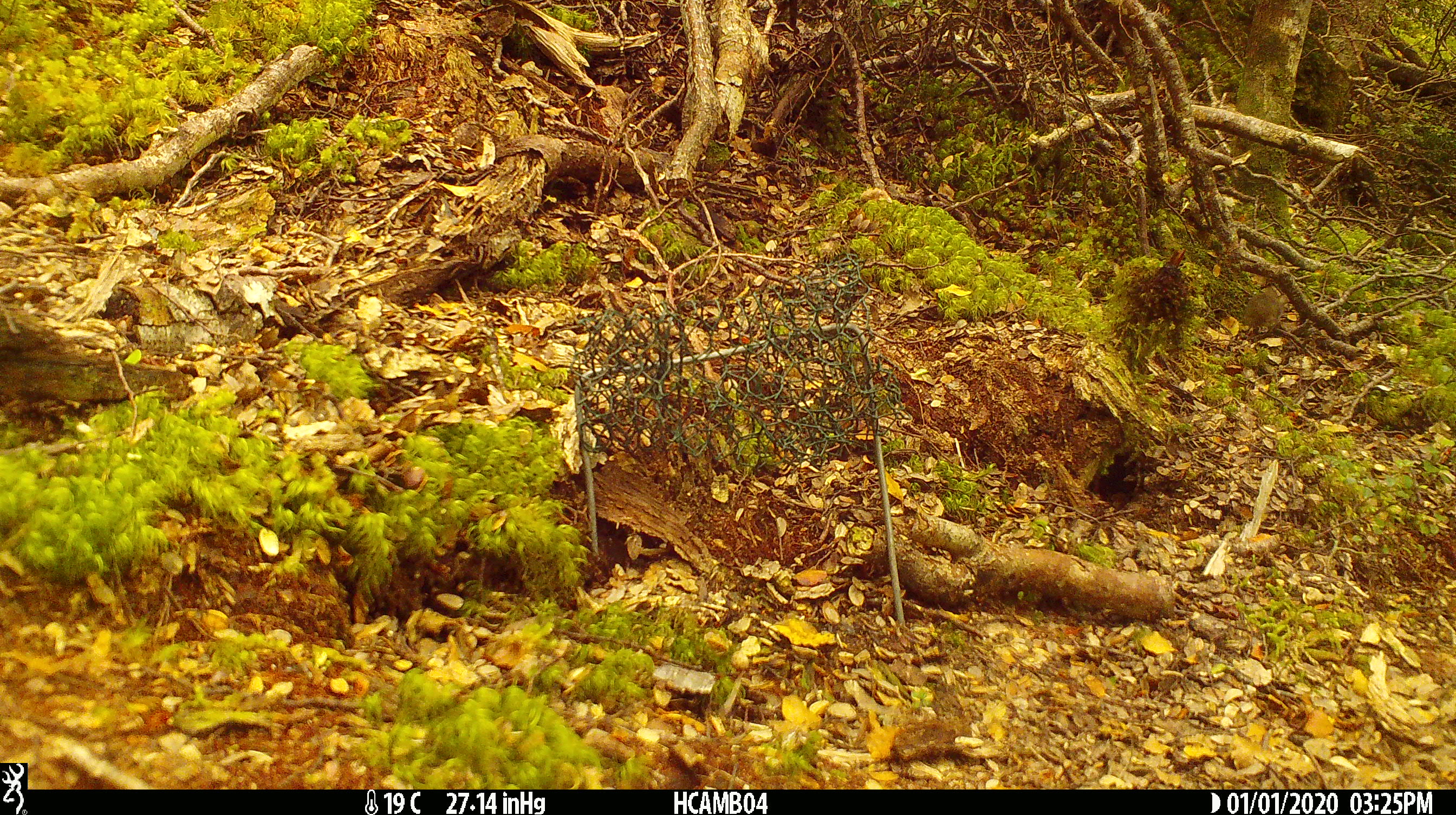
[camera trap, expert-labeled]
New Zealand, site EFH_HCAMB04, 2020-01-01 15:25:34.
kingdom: Animalia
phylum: Chordata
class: Mammalia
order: Rodentia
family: Muridae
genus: Mus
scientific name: Mus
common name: mouse